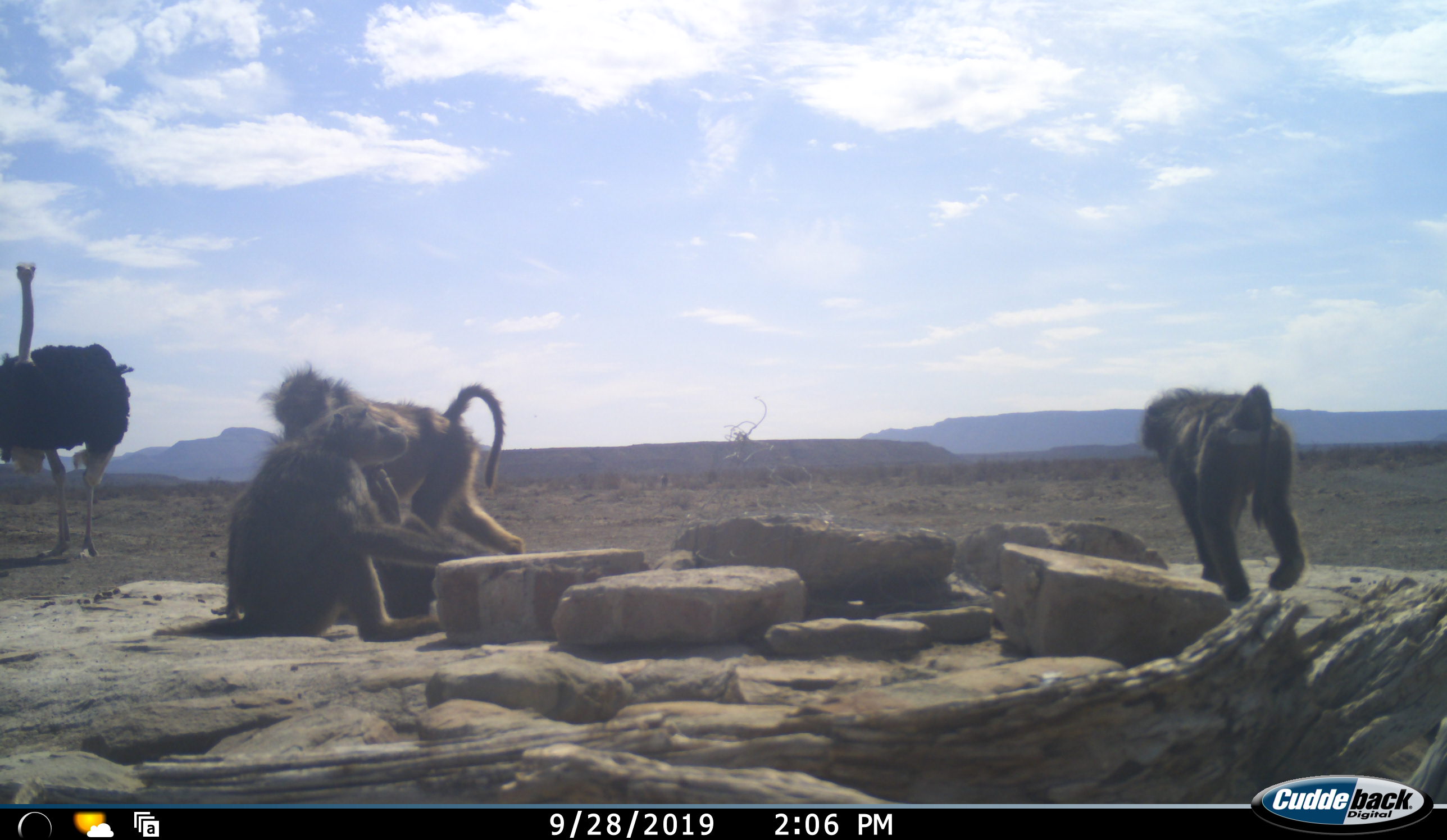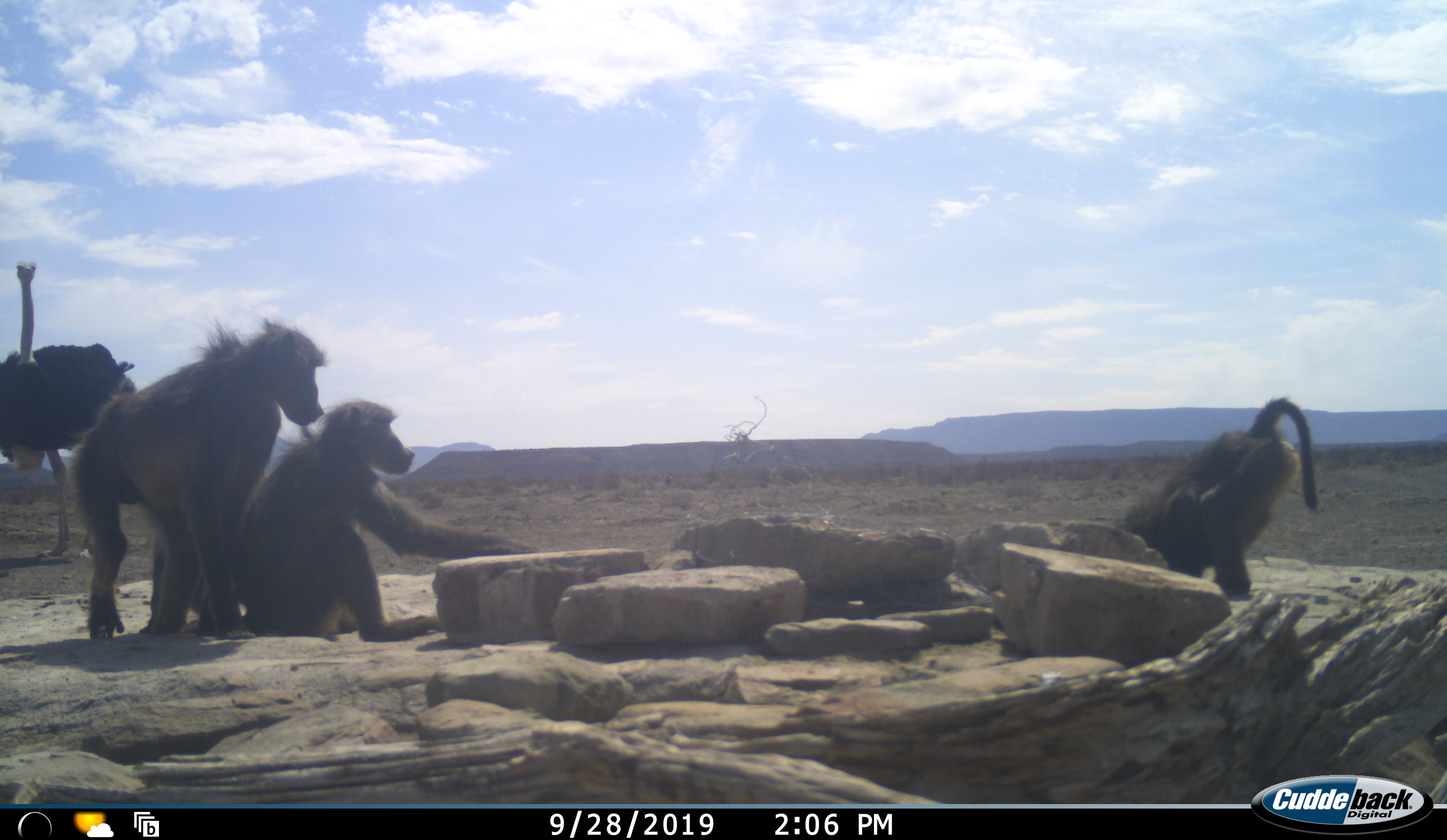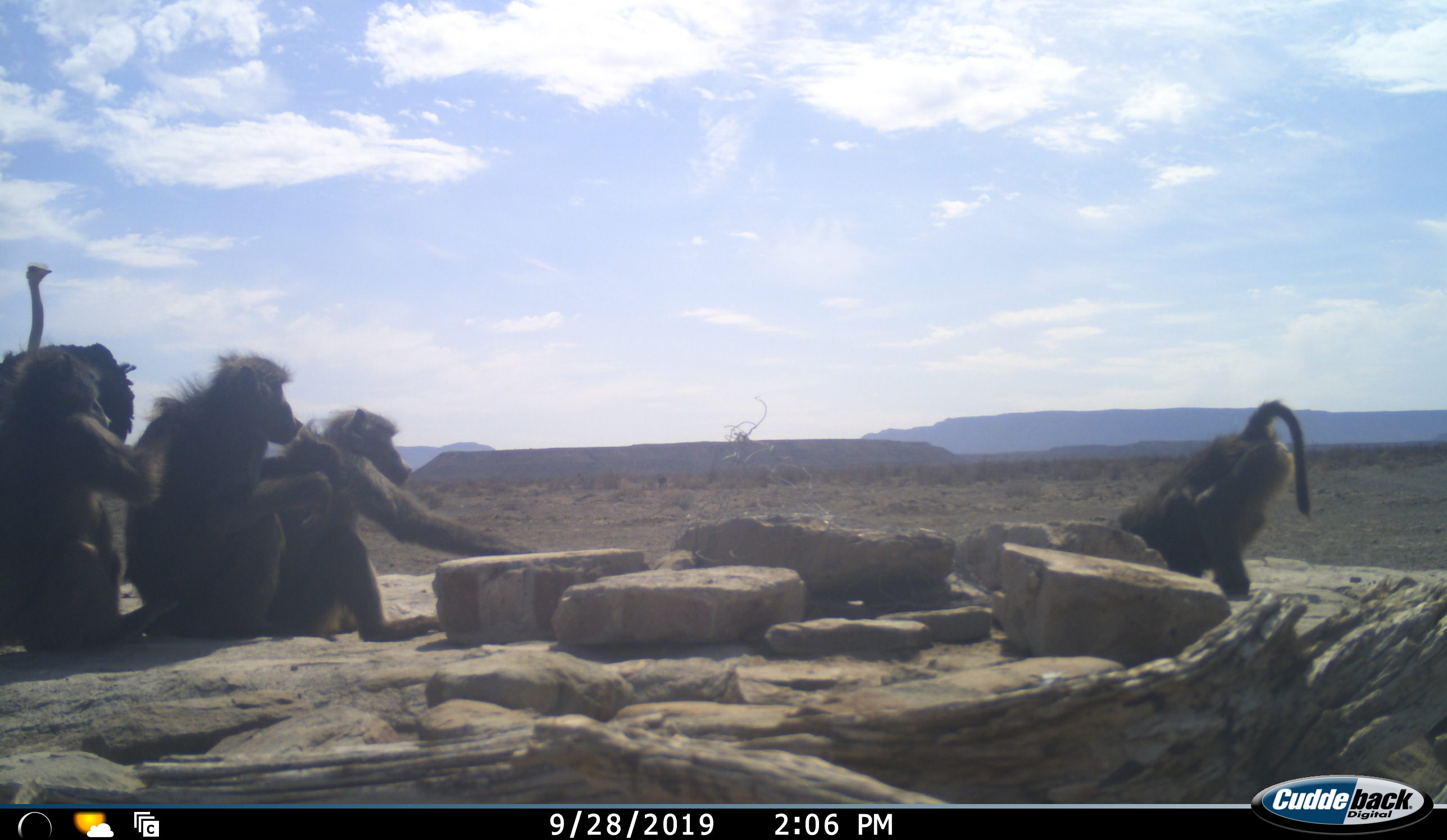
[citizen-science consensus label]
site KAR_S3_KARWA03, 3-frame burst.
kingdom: Animalia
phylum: Chordata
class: Mammalia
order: Primates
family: Cercopithecidae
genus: Papio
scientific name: Papio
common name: baboon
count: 4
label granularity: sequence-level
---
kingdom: Animalia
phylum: Chordata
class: Aves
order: Struthioniformes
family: Struthionidae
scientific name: Struthionidae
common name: ostrich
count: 1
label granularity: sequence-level